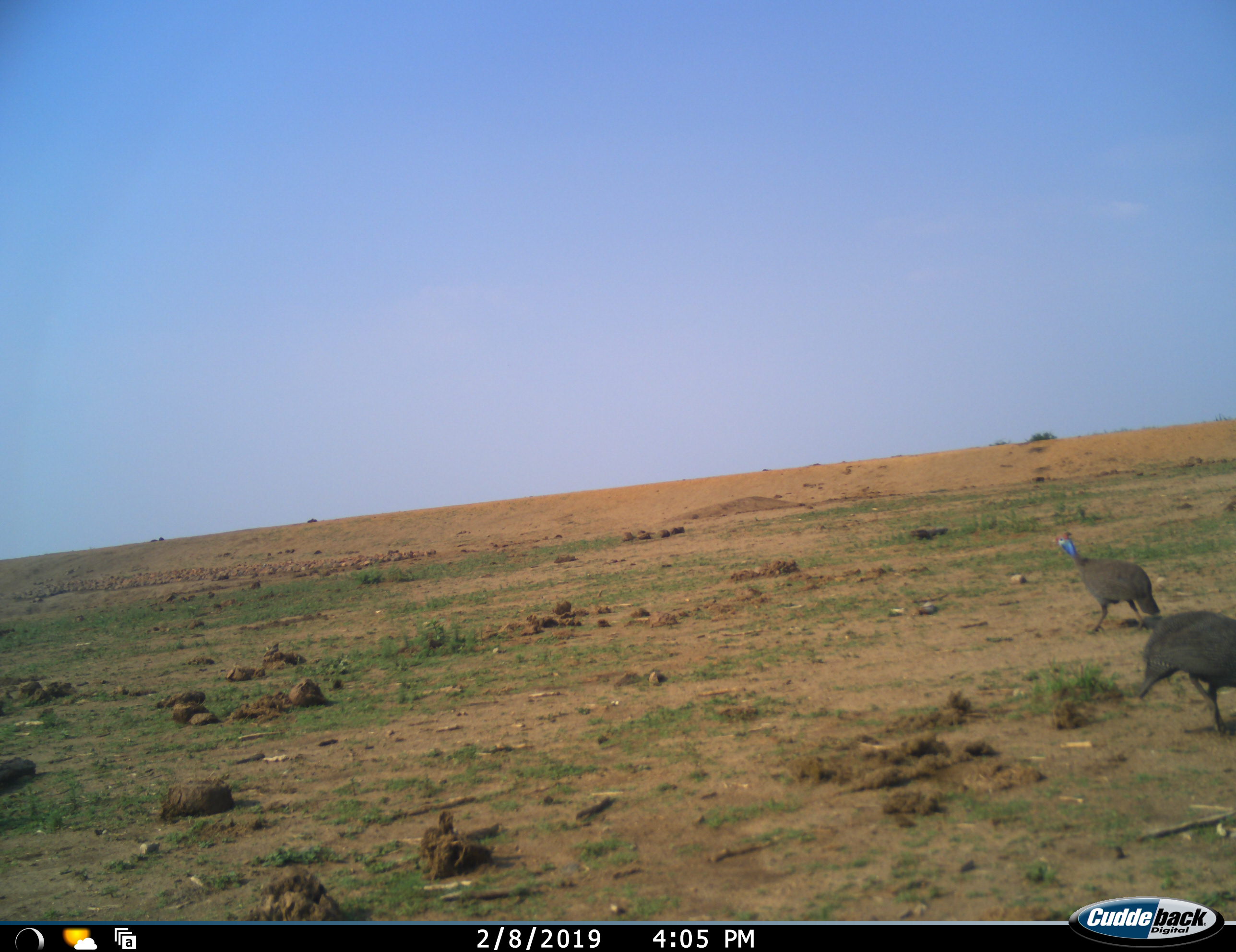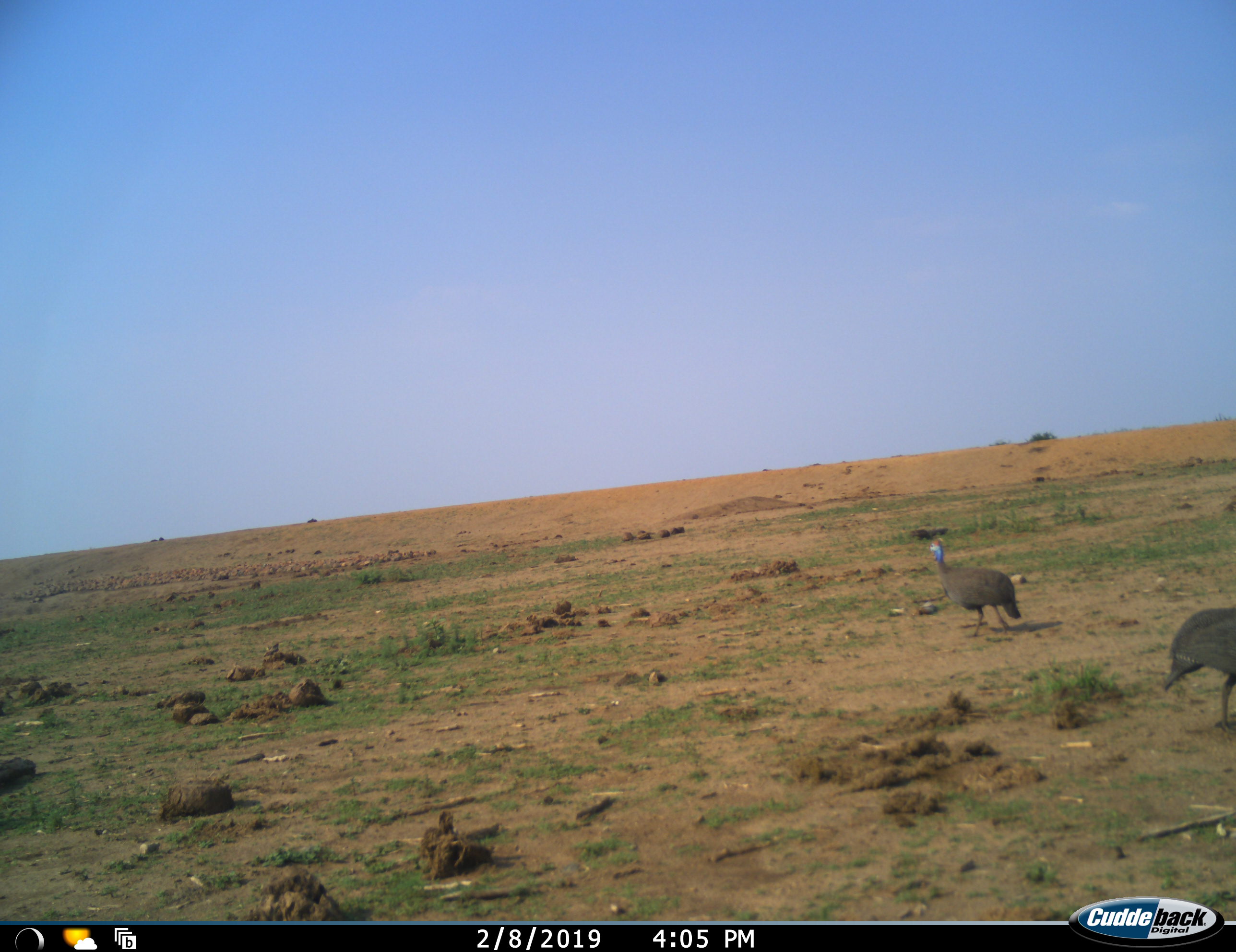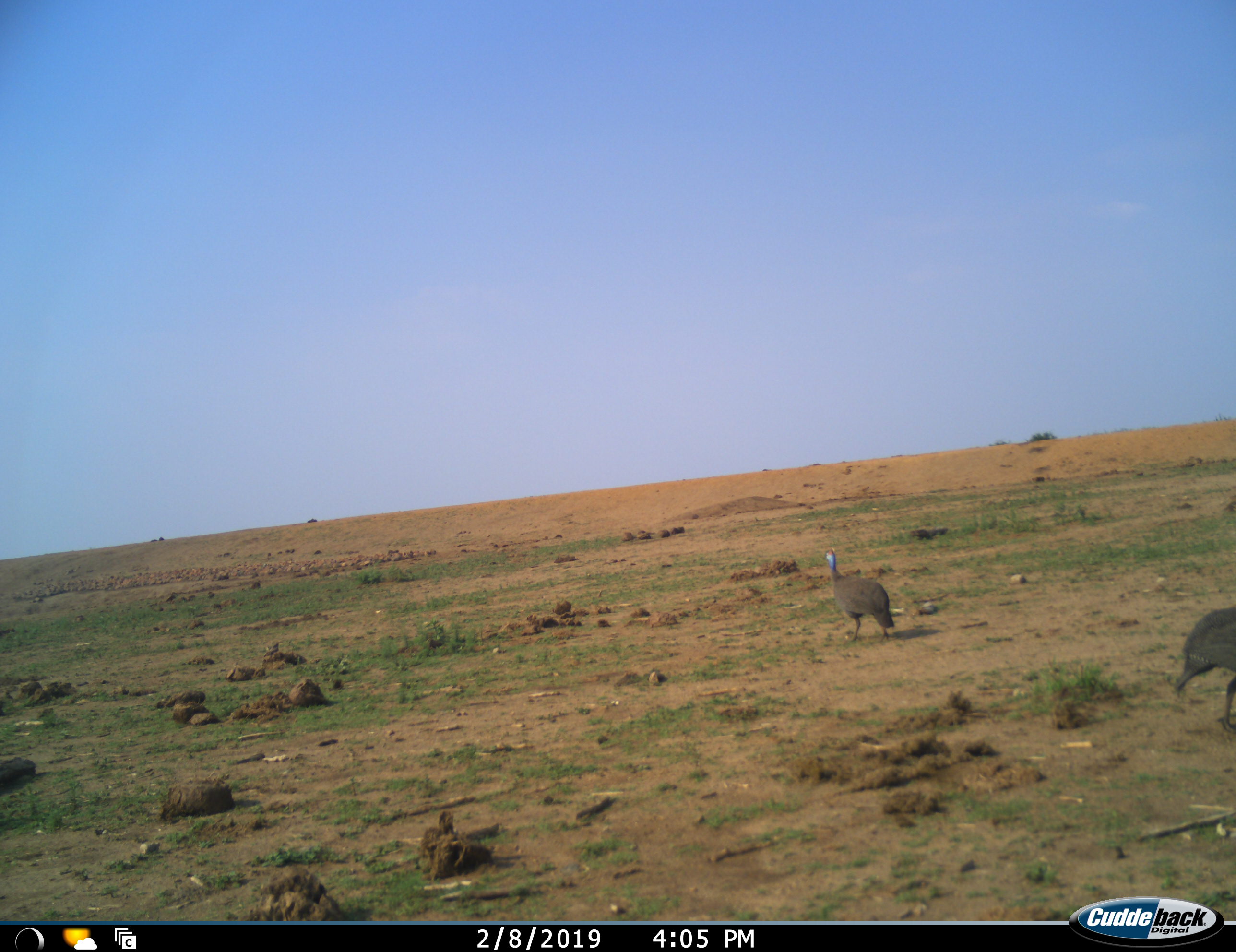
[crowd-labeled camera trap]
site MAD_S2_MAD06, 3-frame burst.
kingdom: Animalia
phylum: Chordata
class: Aves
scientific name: Aves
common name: bird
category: birdother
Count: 2.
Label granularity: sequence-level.